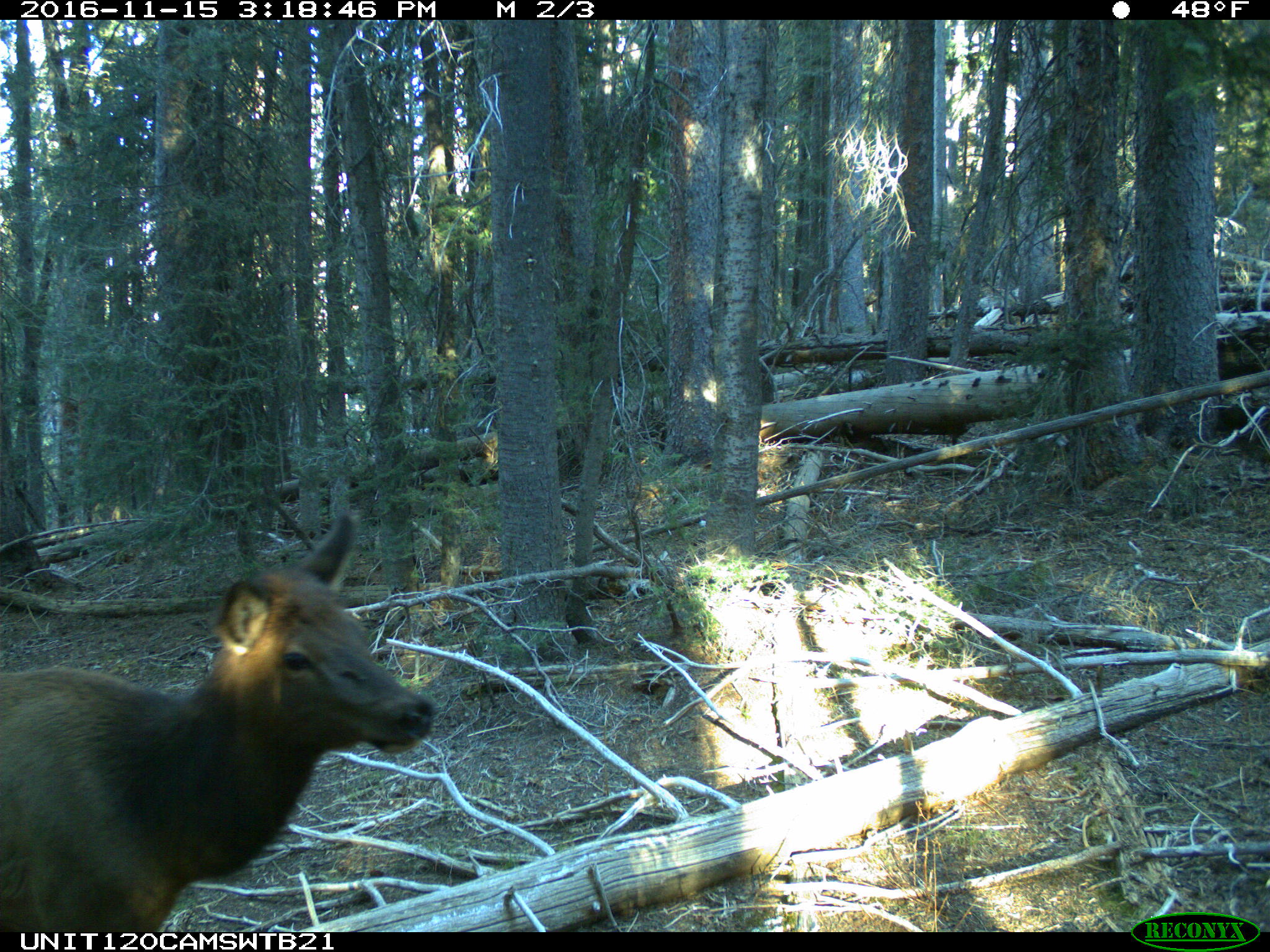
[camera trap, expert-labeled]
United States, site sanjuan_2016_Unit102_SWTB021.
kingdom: Animalia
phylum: Chordata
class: Mammalia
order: Artiodactyla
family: Cervidae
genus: Cervus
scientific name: Cervus elaphus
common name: red deer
Cervus elaphus (red deer).